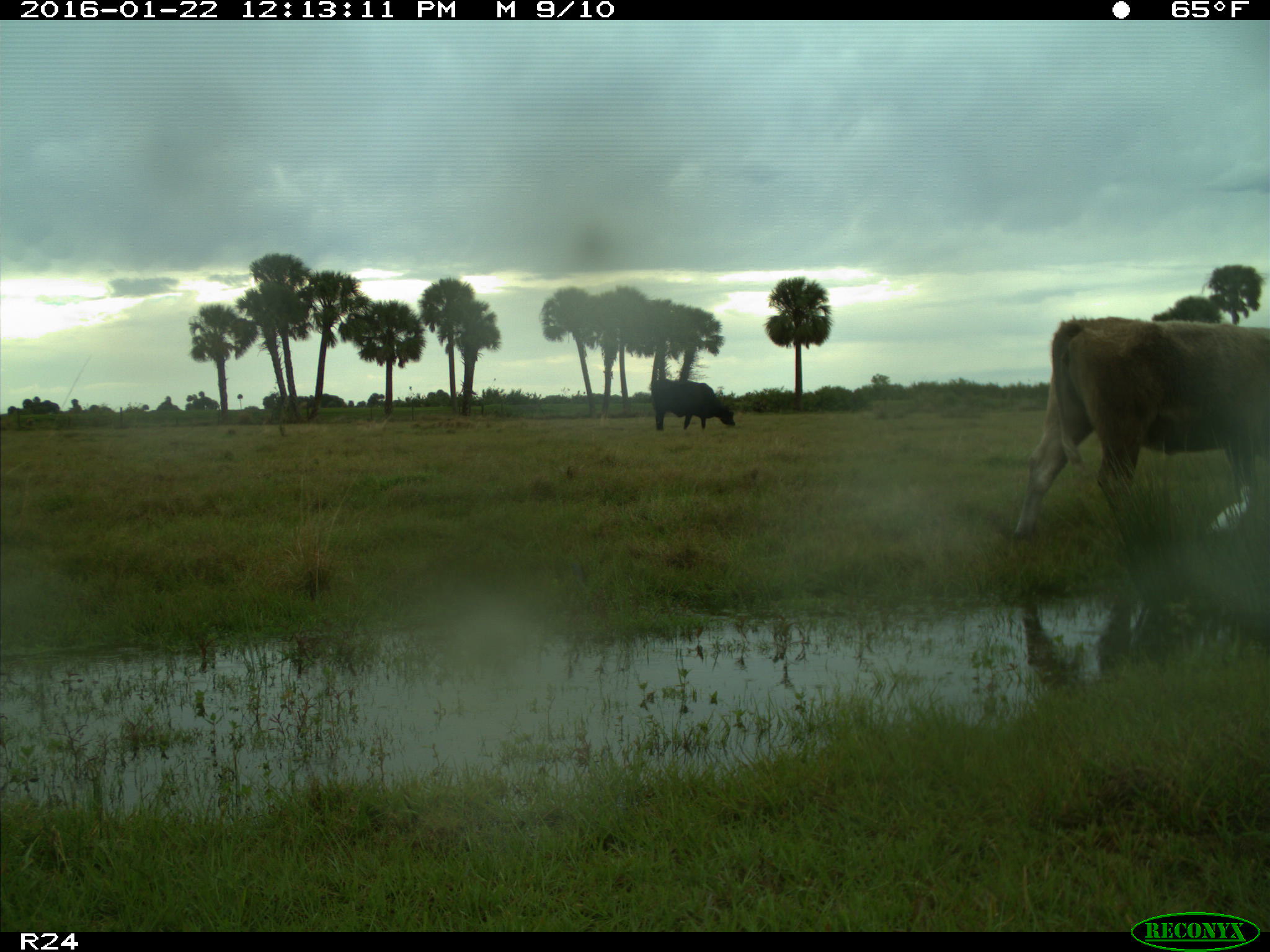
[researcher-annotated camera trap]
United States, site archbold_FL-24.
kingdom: Animalia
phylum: Chordata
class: Mammalia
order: Artiodactyla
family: Bovidae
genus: Bos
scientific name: Bos taurus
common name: domestic cow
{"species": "Bos taurus (domestic cow)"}